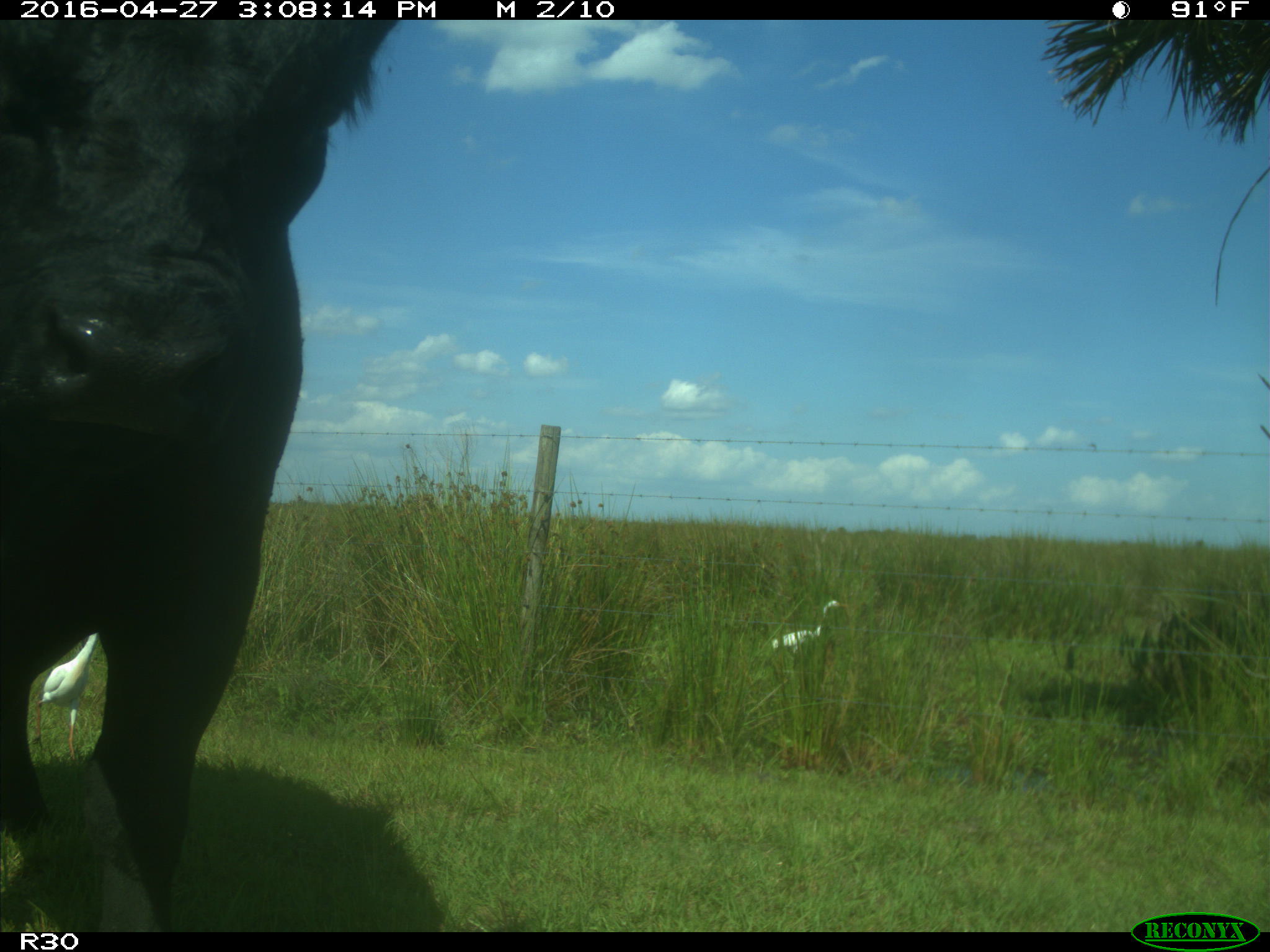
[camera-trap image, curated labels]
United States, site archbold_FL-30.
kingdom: Animalia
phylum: Chordata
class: Mammalia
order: Artiodactyla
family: Bovidae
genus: Bos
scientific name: Bos taurus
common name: domestic cow